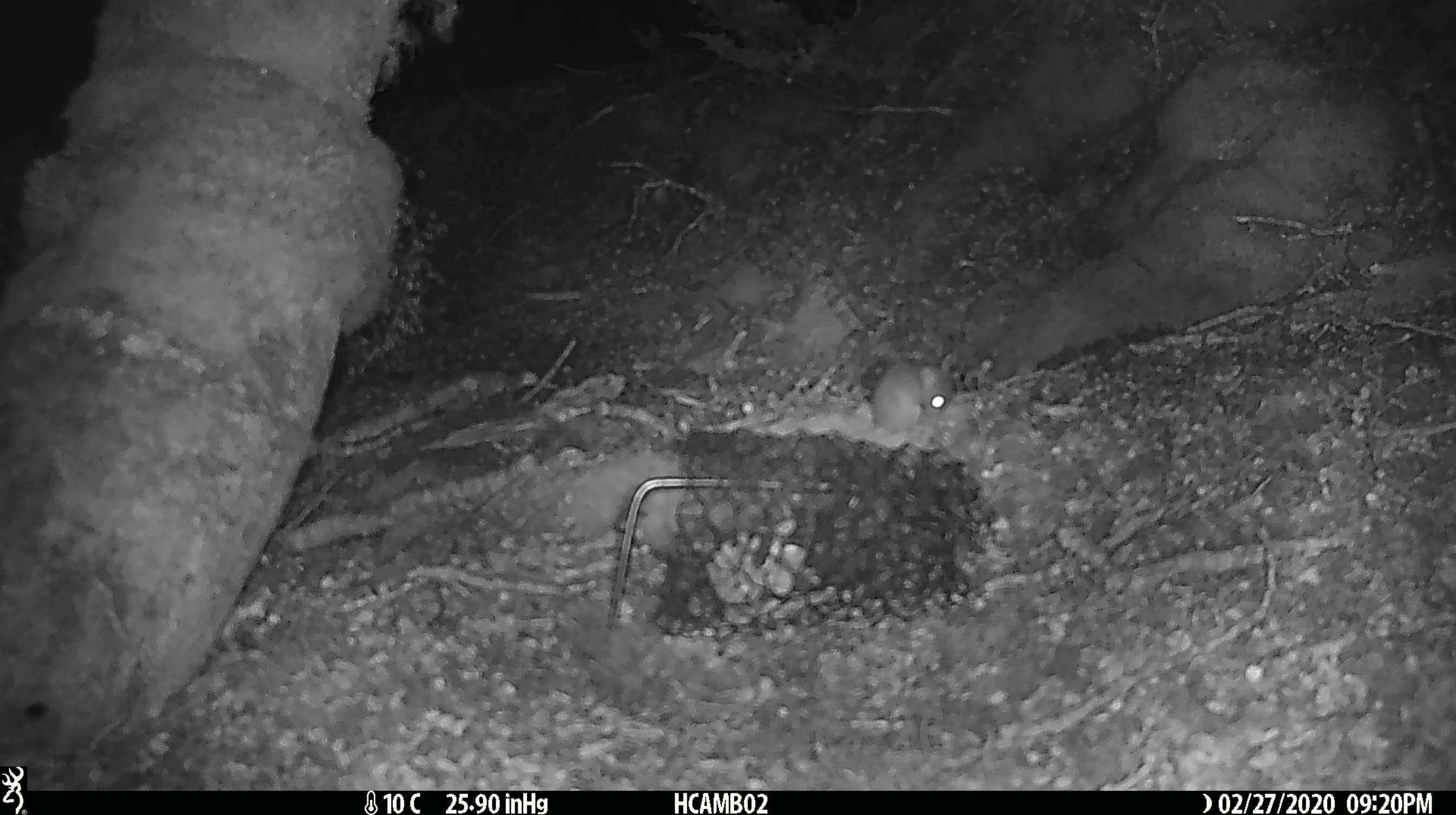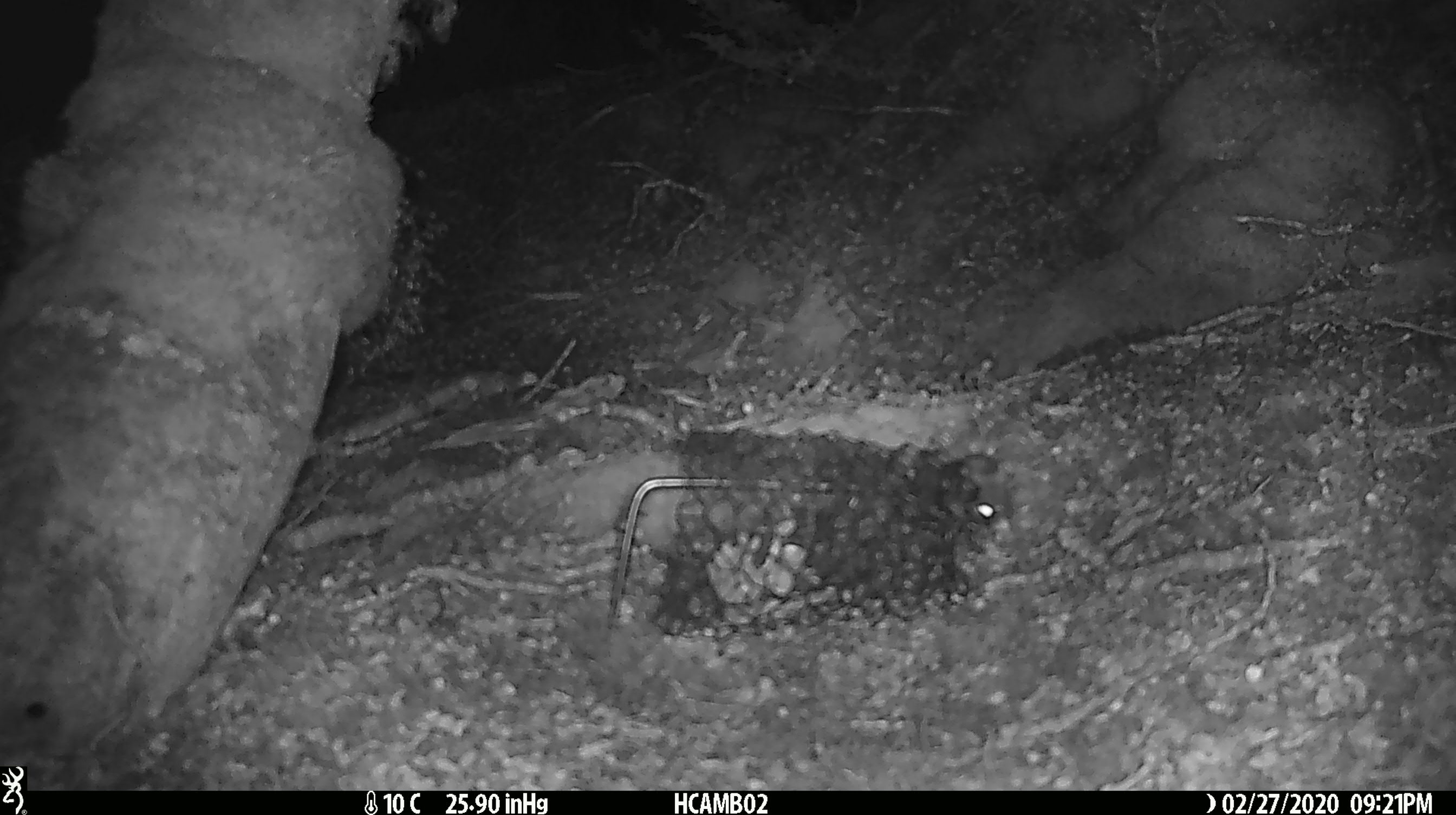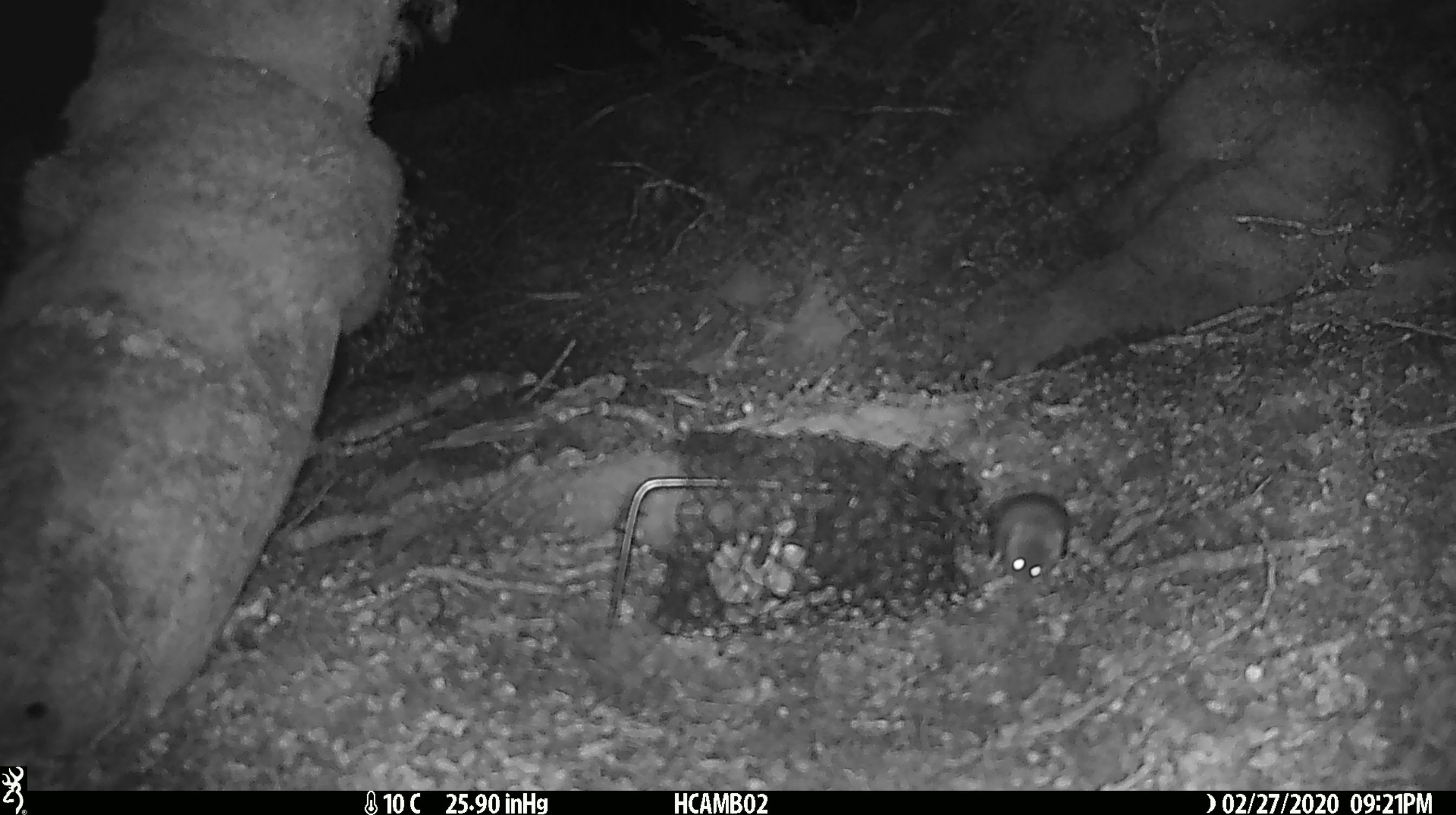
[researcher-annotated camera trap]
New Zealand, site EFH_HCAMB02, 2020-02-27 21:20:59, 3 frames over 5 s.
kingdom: Animalia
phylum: Chordata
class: Mammalia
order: Rodentia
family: Muridae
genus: Mus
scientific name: Mus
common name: mouse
Mouse (Mus).